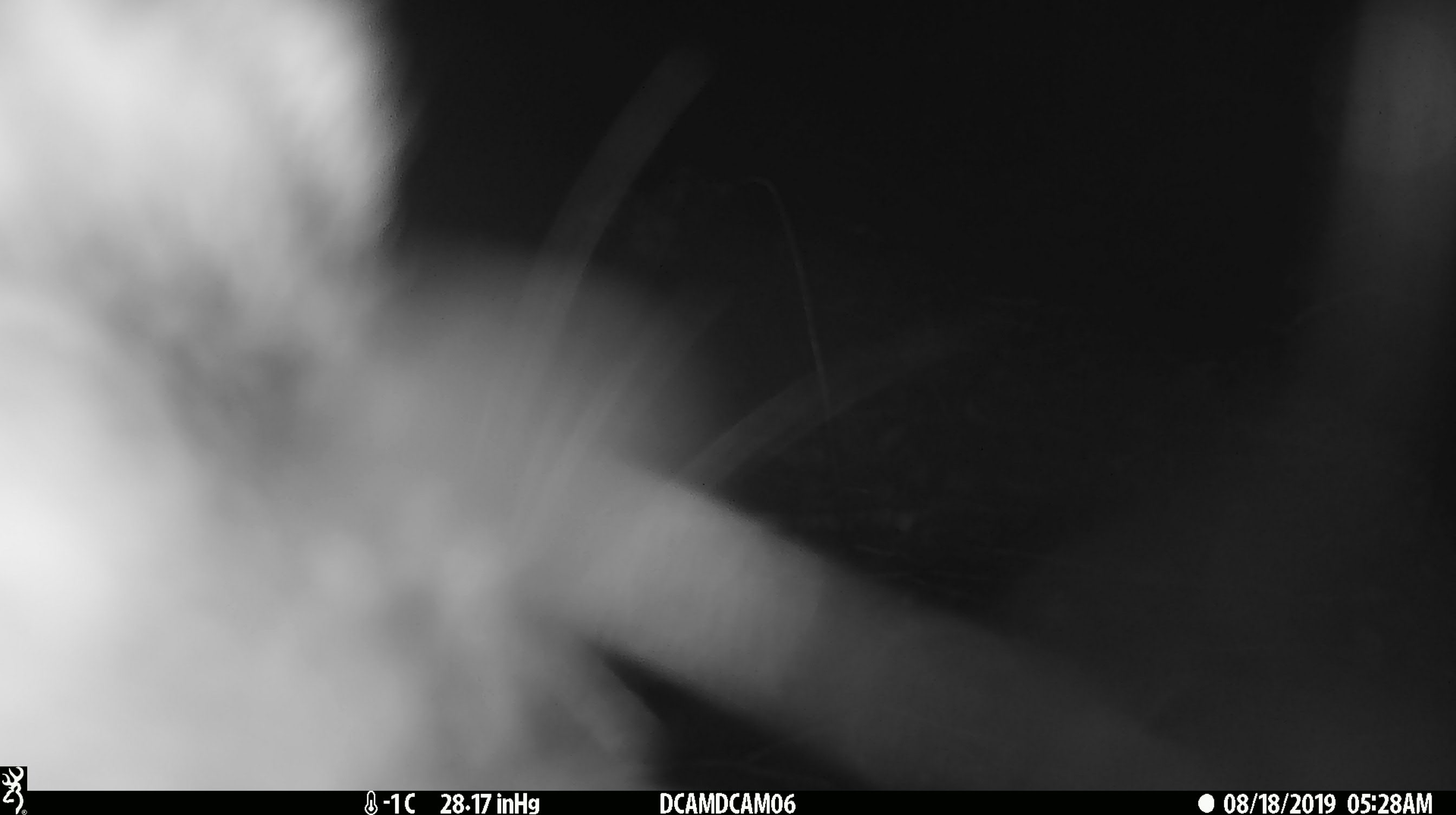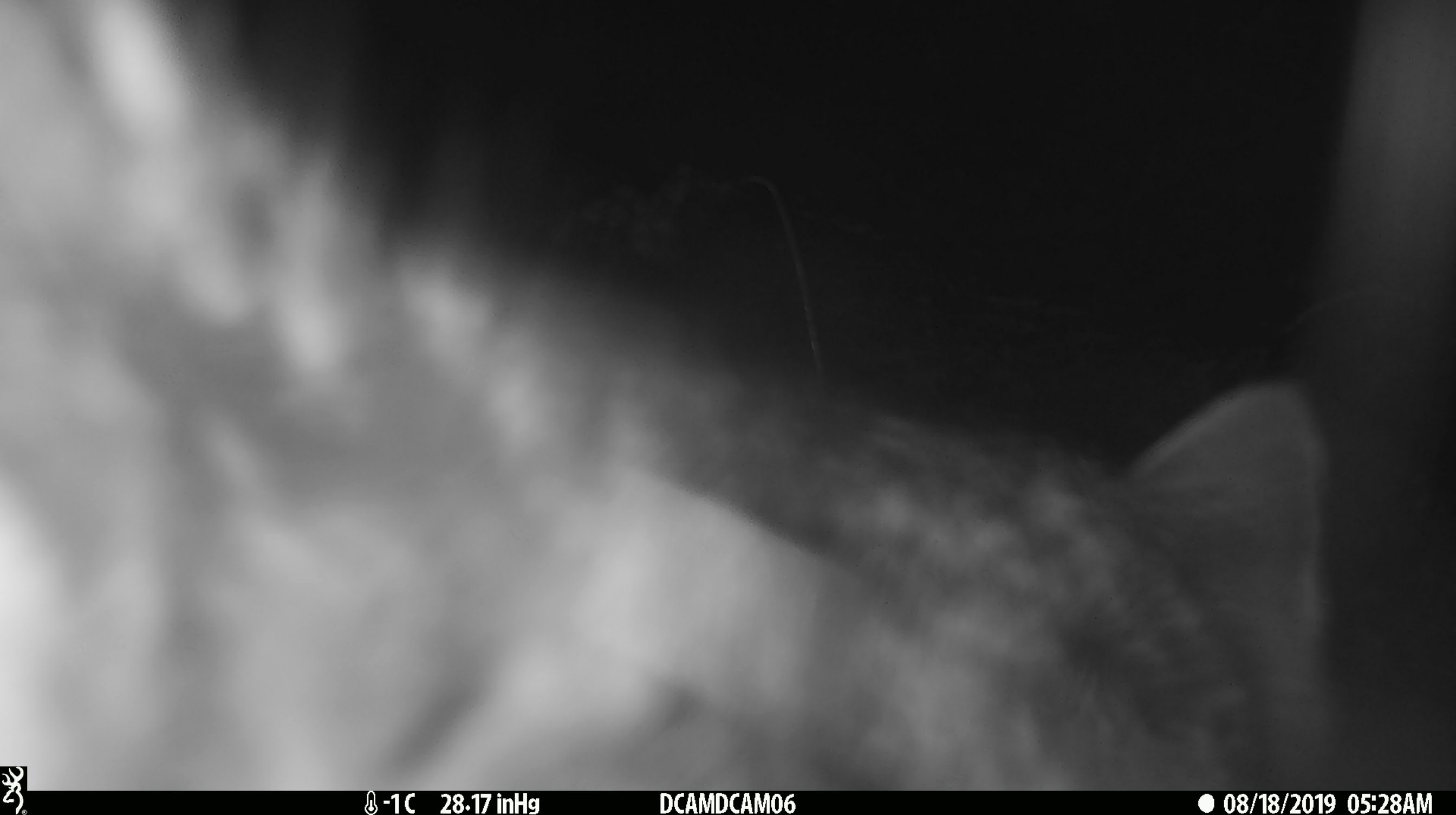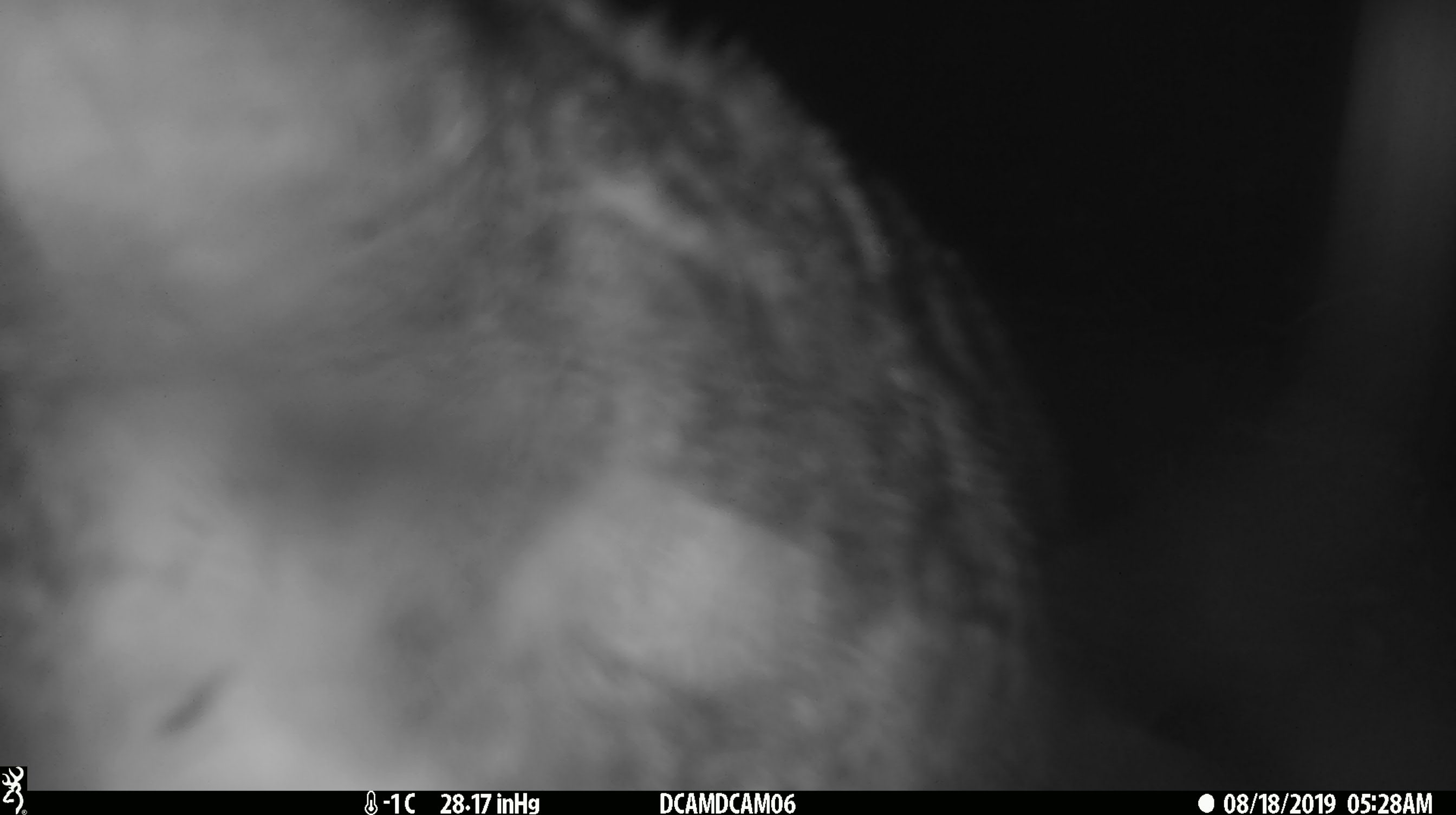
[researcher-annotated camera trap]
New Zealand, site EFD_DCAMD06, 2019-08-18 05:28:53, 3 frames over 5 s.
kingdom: Animalia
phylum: Chordata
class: Mammalia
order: Carnivora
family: Felidae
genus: Felis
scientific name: Felis catus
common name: domestic cat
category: cat